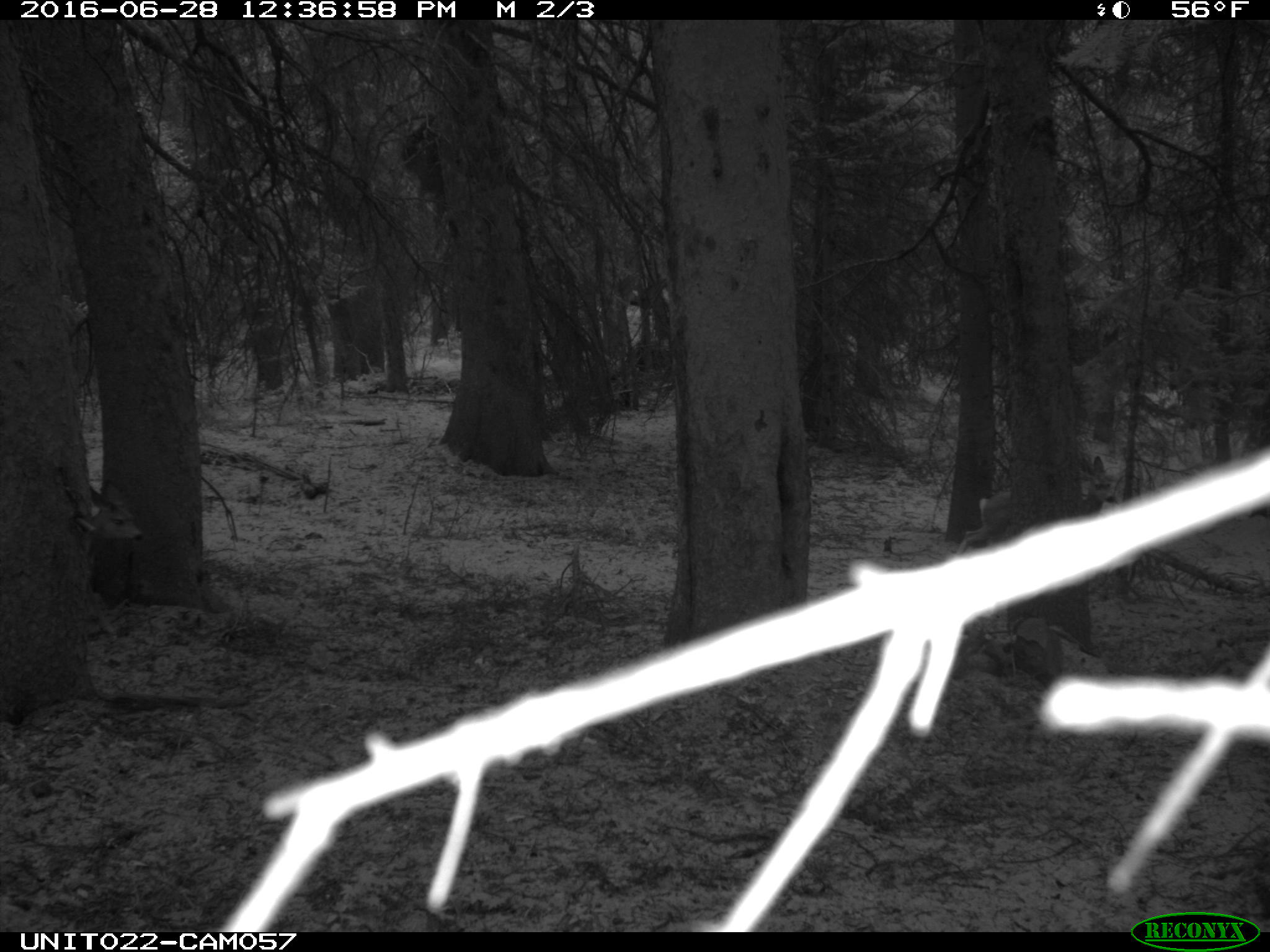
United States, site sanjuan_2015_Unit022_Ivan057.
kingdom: Animalia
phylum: Chordata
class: Mammalia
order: Artiodactyla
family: Cervidae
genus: Odocoileus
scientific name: Odocoileus hemionus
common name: mule deer